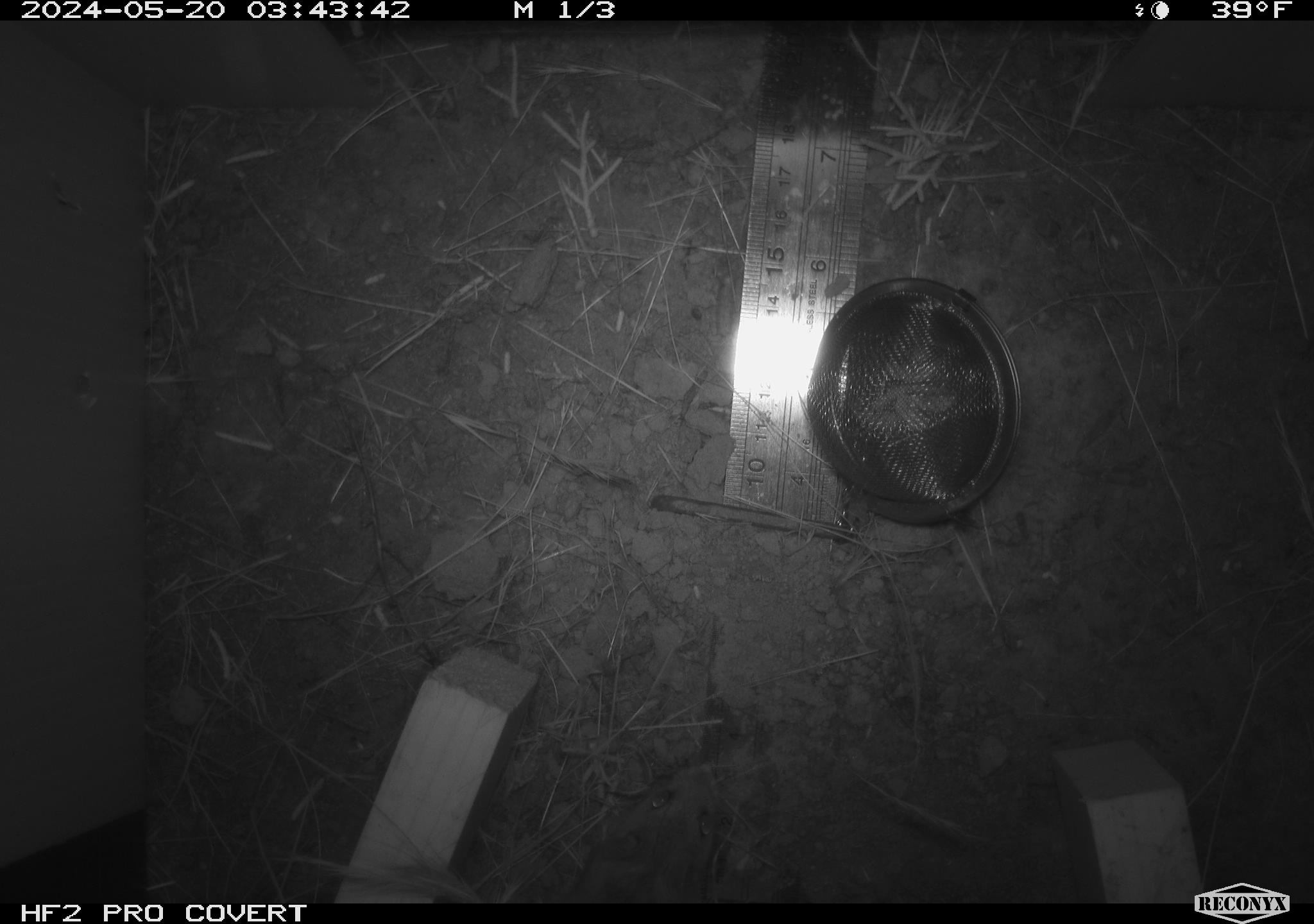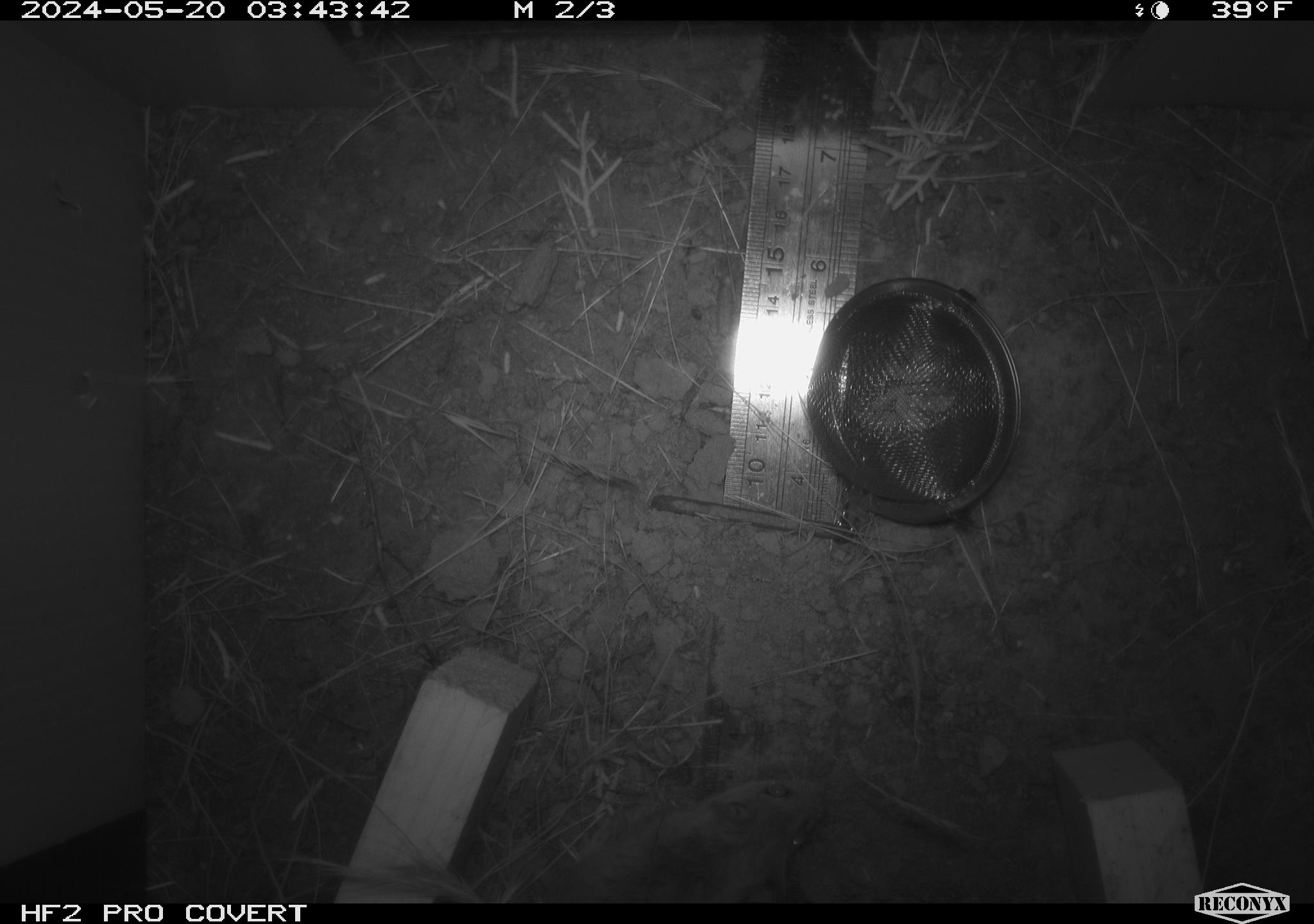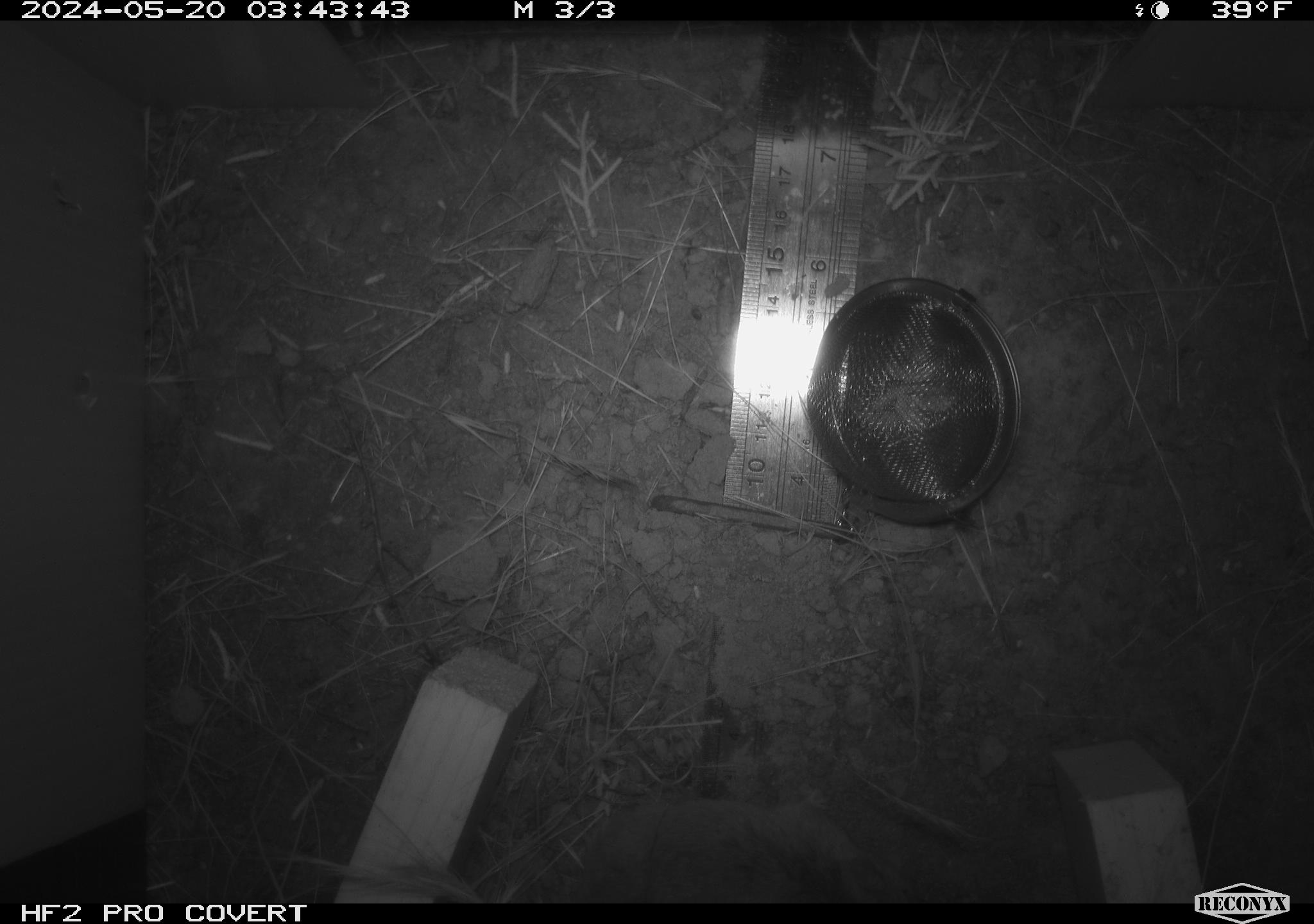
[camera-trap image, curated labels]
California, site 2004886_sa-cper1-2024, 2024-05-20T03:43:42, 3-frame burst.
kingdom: Animalia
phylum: Chordata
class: Mammalia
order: Rodentia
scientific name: Rodentia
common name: rodent